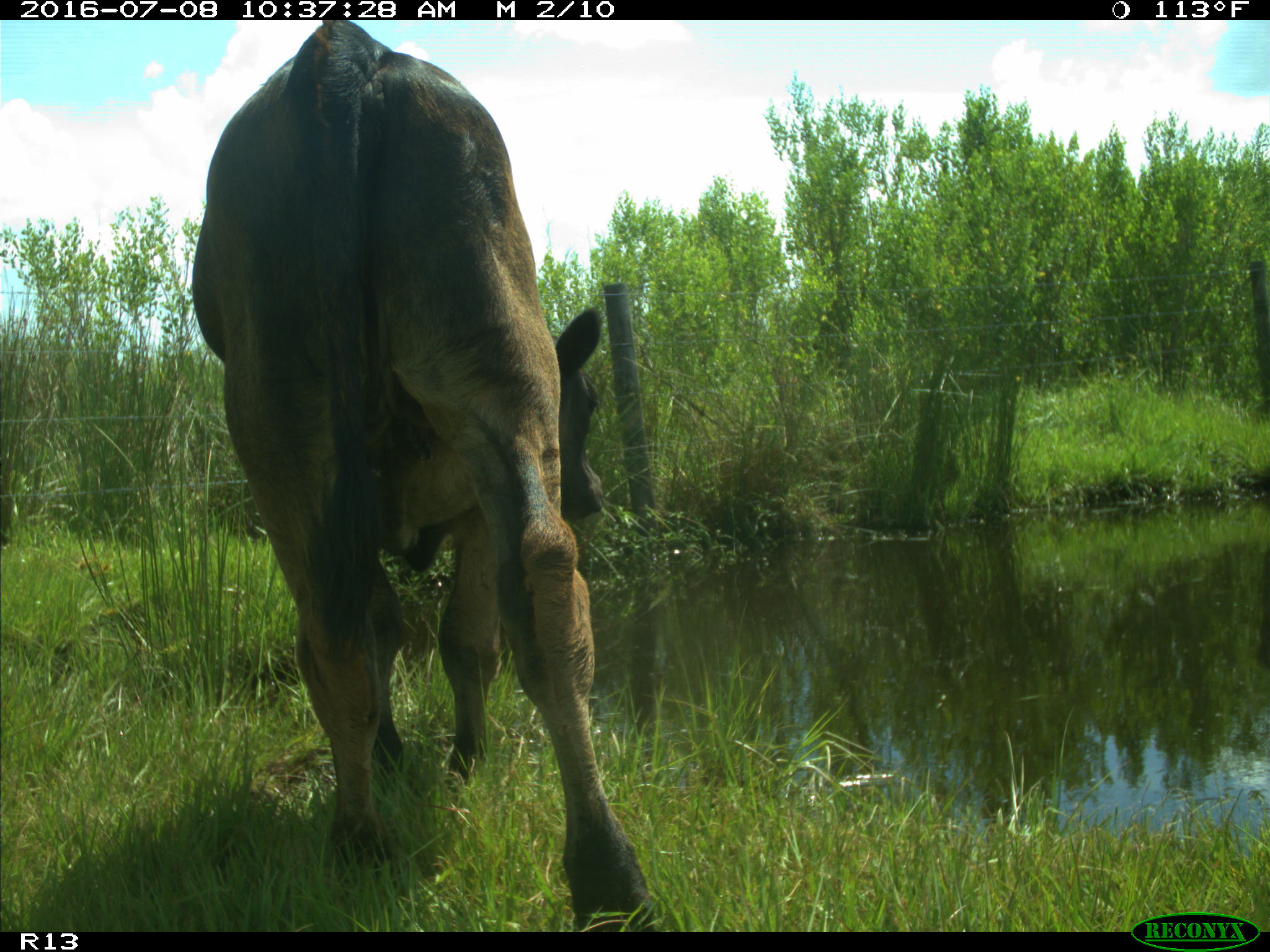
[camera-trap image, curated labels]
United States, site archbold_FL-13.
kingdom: Animalia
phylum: Chordata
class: Mammalia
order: Artiodactyla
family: Bovidae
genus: Bos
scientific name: Bos taurus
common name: domestic cow